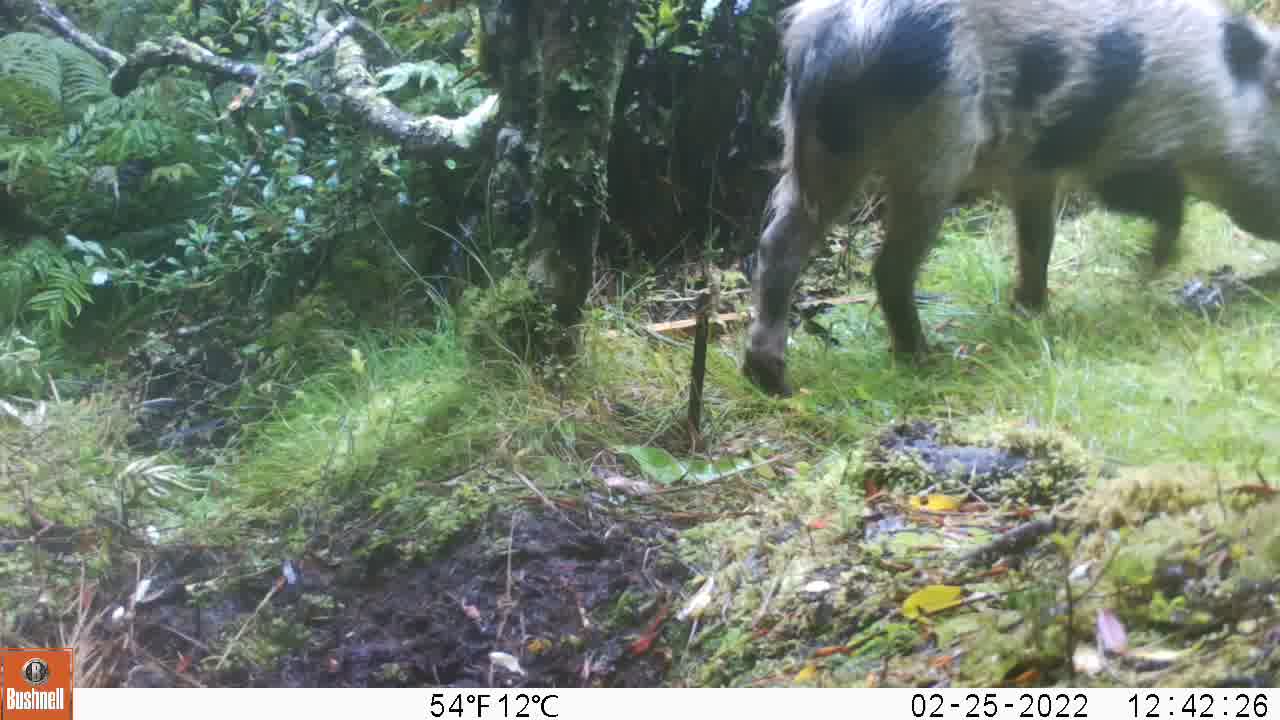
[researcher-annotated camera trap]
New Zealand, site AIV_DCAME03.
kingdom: Animalia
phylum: Chordata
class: Mammalia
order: Artiodactyla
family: Suidae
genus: Sus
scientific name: Sus scrofa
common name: pig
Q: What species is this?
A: Pig (Sus scrofa).